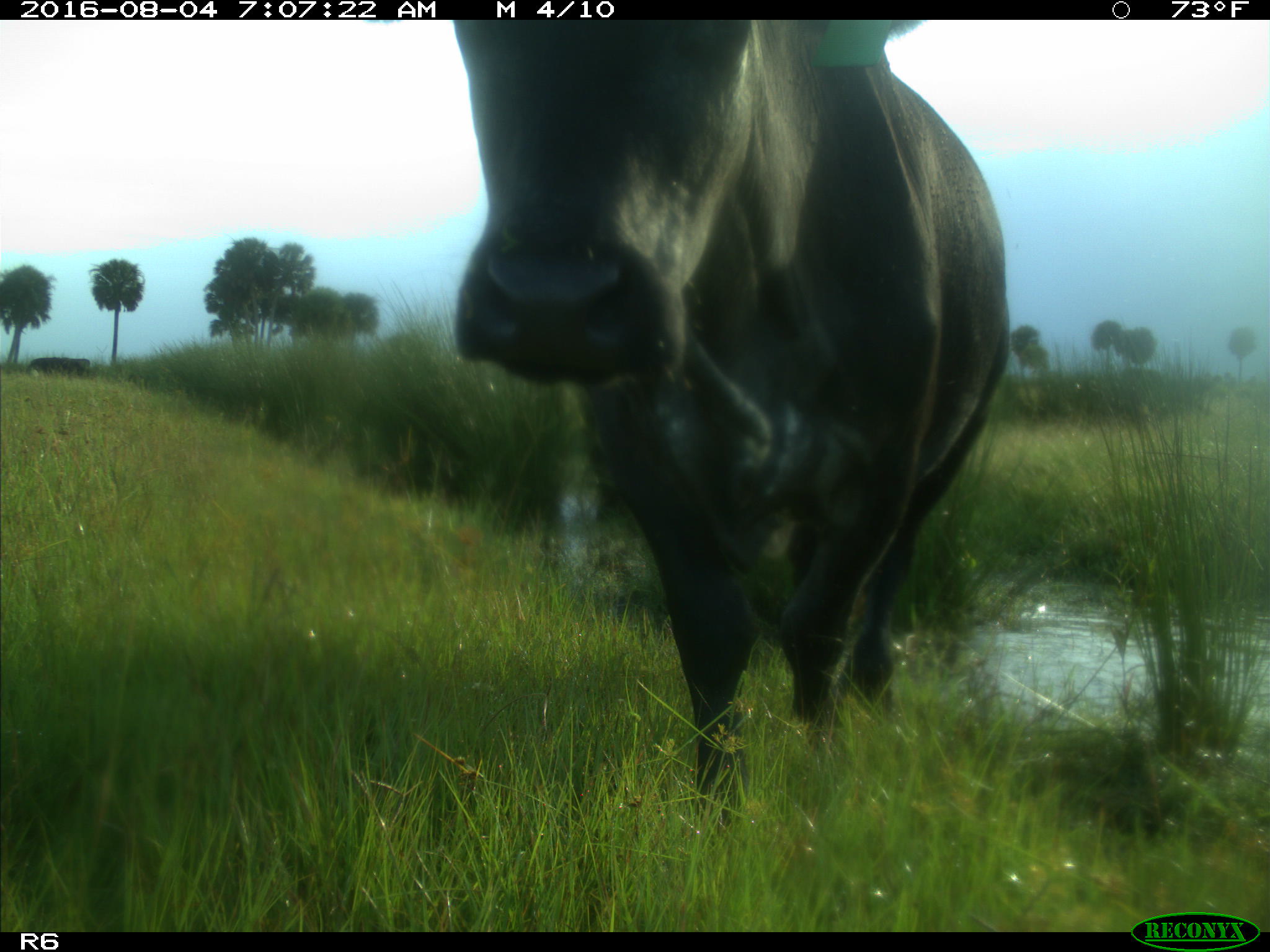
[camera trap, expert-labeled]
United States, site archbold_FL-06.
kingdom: Animalia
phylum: Chordata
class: Mammalia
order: Artiodactyla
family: Bovidae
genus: Bos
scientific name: Bos taurus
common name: domestic cow